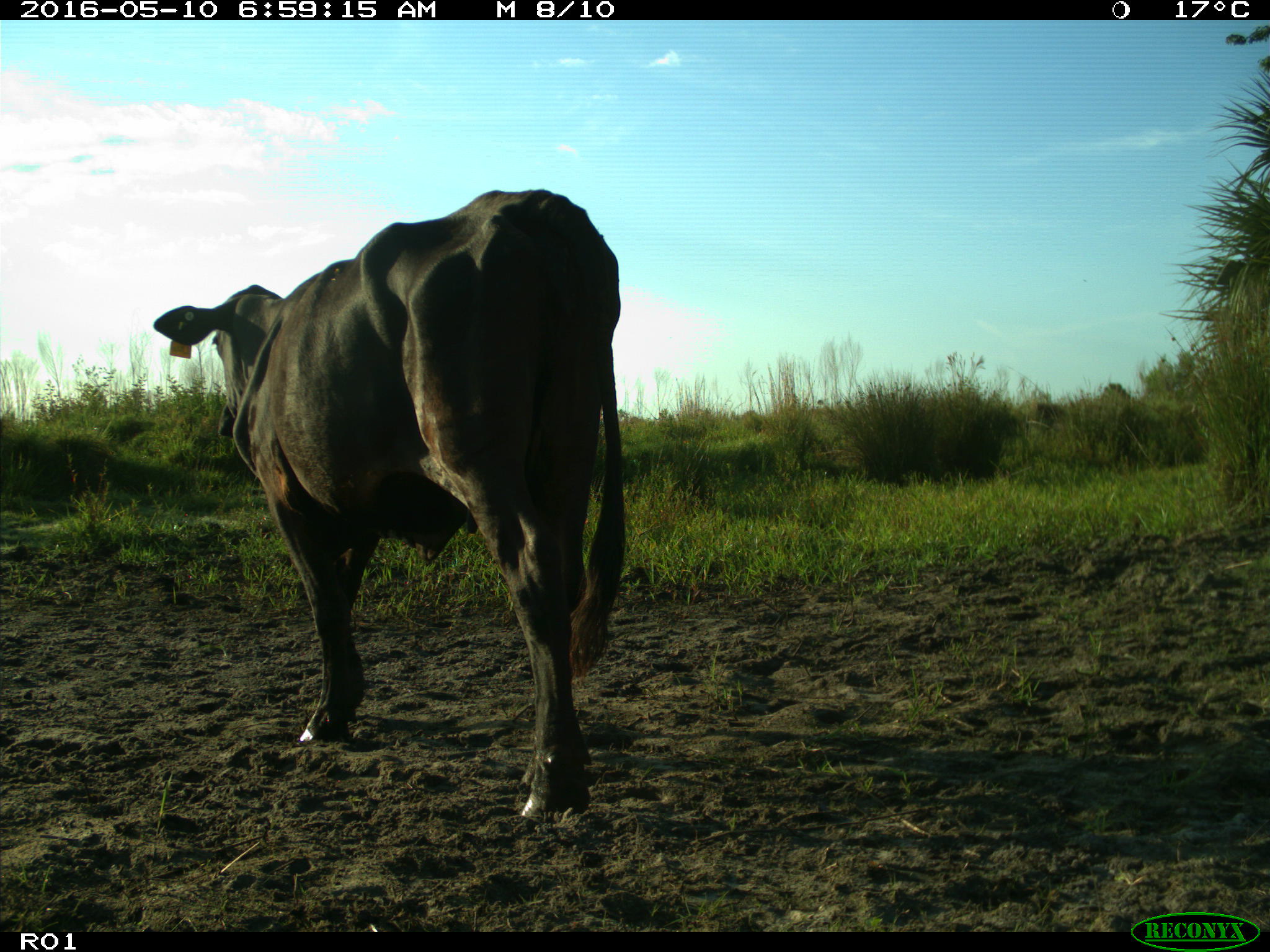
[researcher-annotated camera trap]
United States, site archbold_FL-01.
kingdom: Animalia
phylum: Chordata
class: Mammalia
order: Artiodactyla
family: Bovidae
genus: Bos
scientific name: Bos taurus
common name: domestic cow